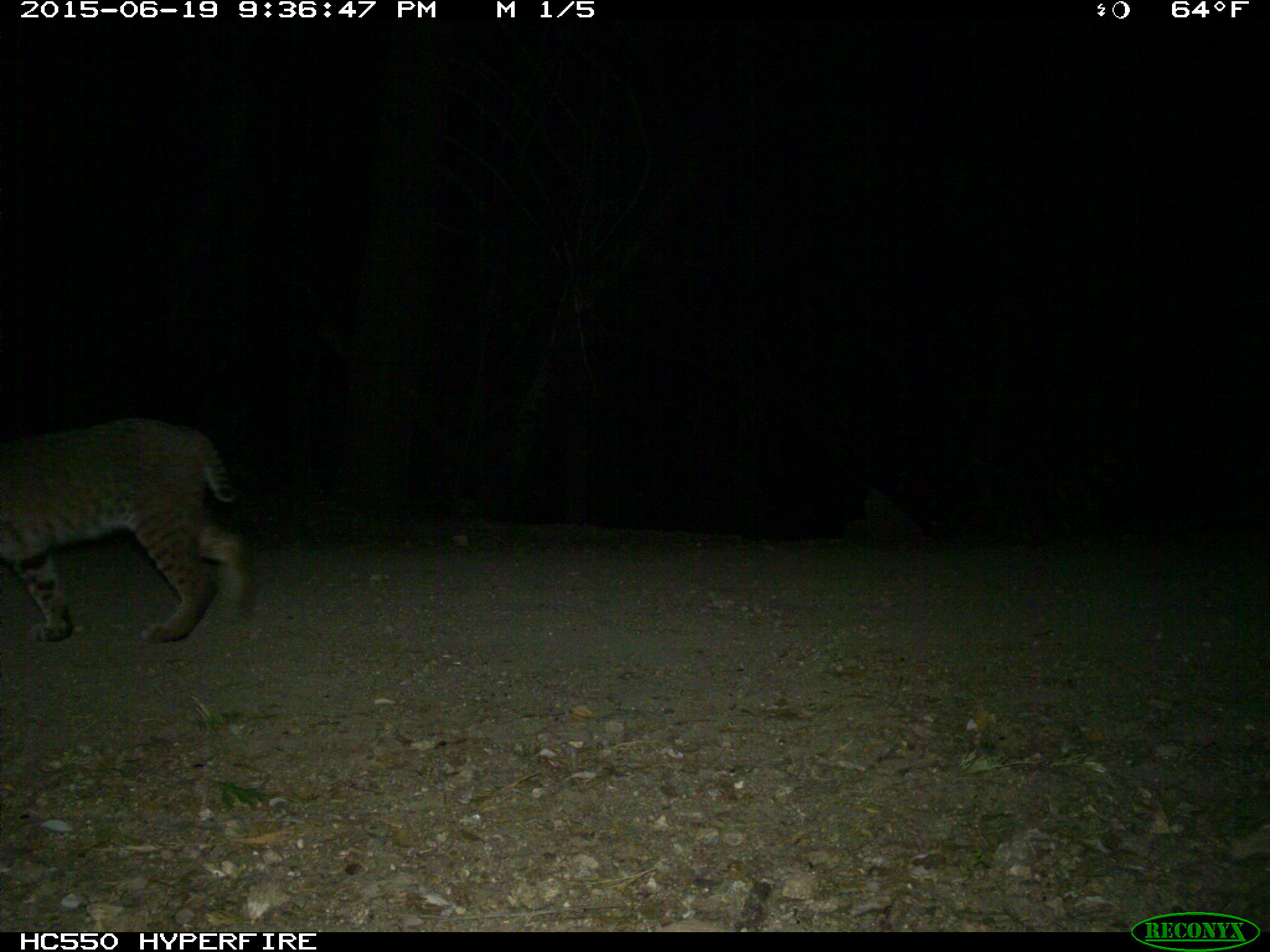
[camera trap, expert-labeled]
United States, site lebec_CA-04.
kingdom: Animalia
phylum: Chordata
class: Mammalia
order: Carnivora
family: Felidae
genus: Lynx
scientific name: Lynx rufus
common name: bobcat